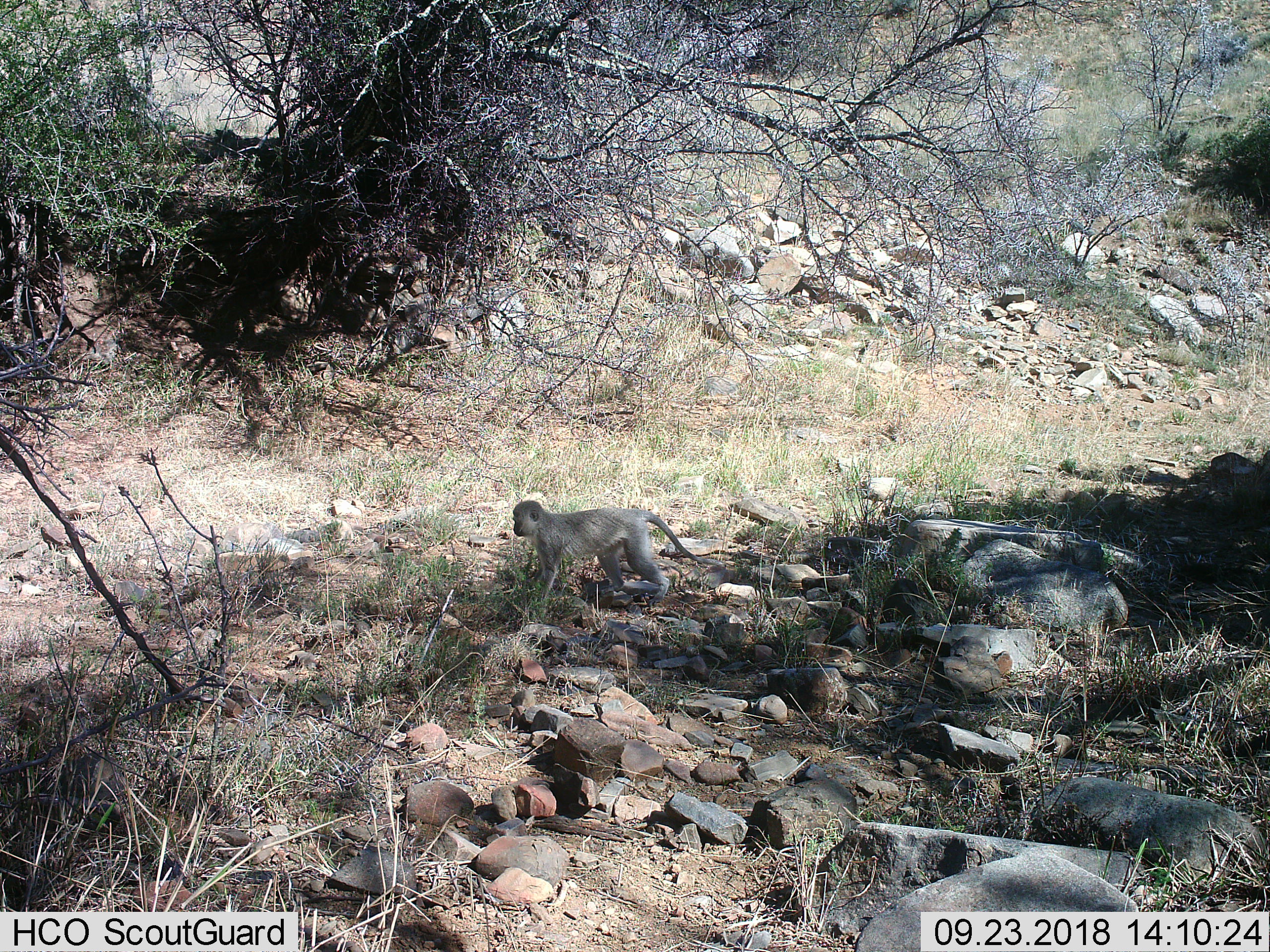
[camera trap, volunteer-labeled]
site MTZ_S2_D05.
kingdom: Animalia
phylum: Chordata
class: Mammalia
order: Primates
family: Cercopithecidae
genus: Chlorocebus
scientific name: Chlorocebus pygerythrus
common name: vervet monkey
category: monkeyvervet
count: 1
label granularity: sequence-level